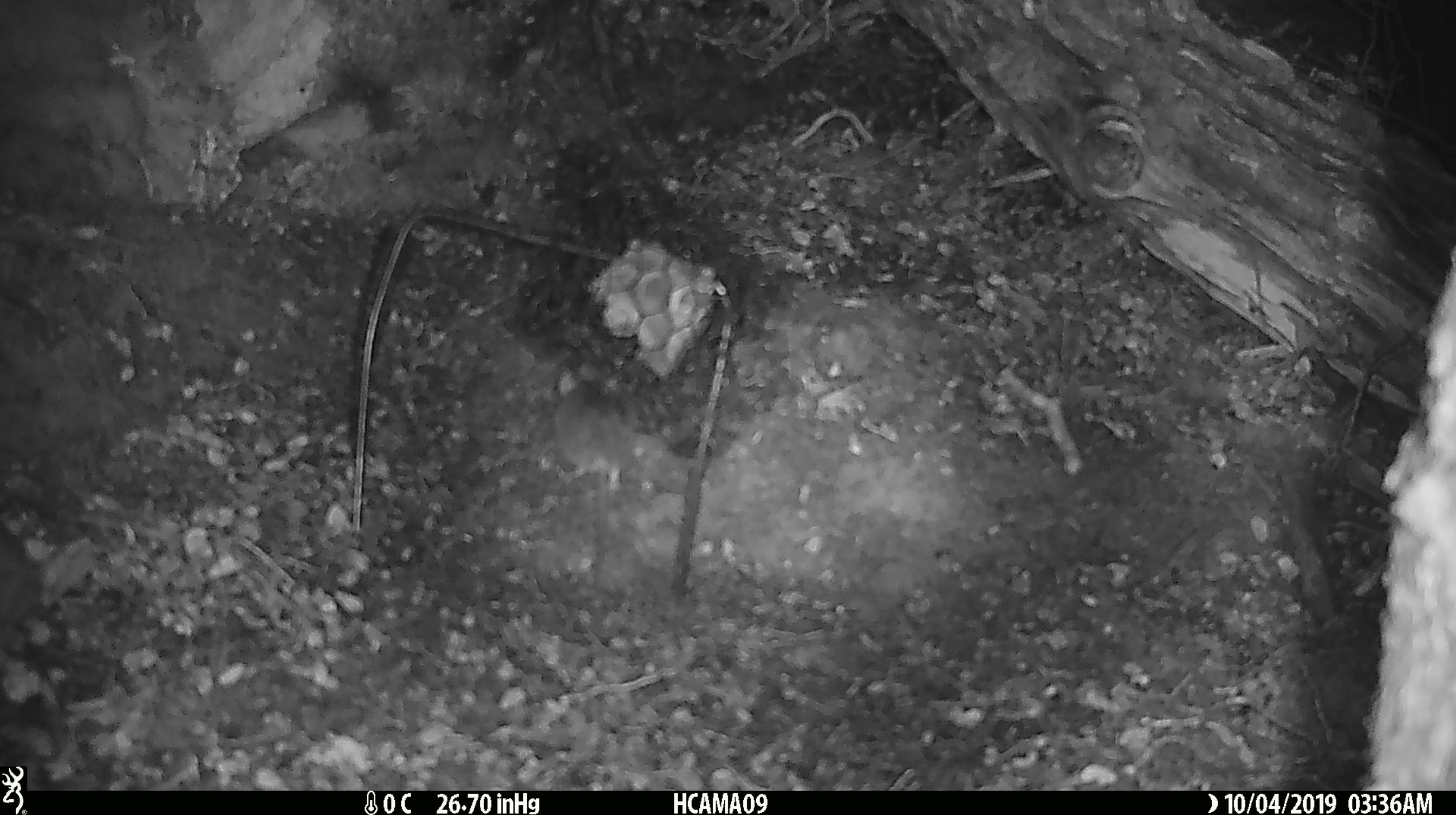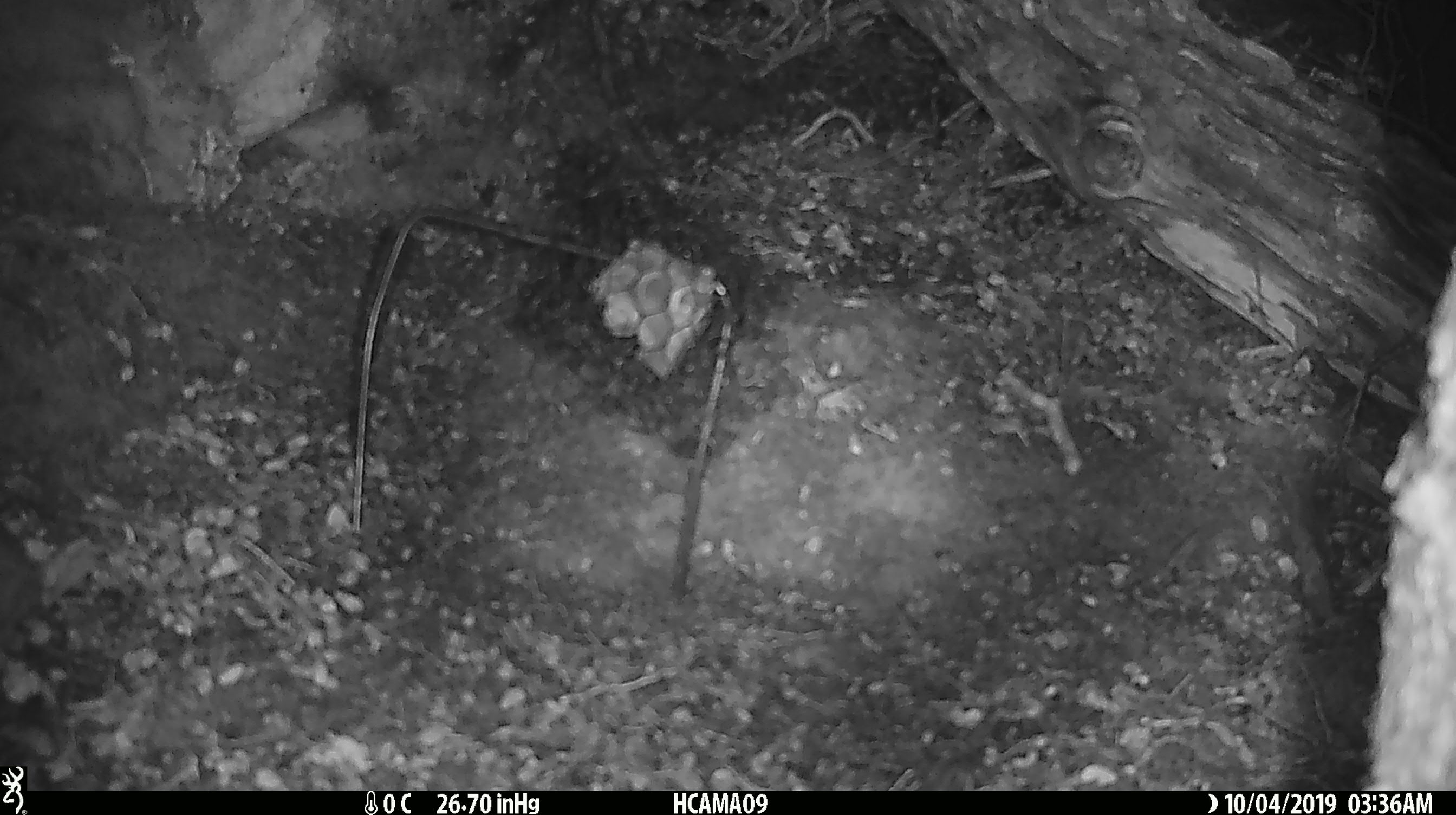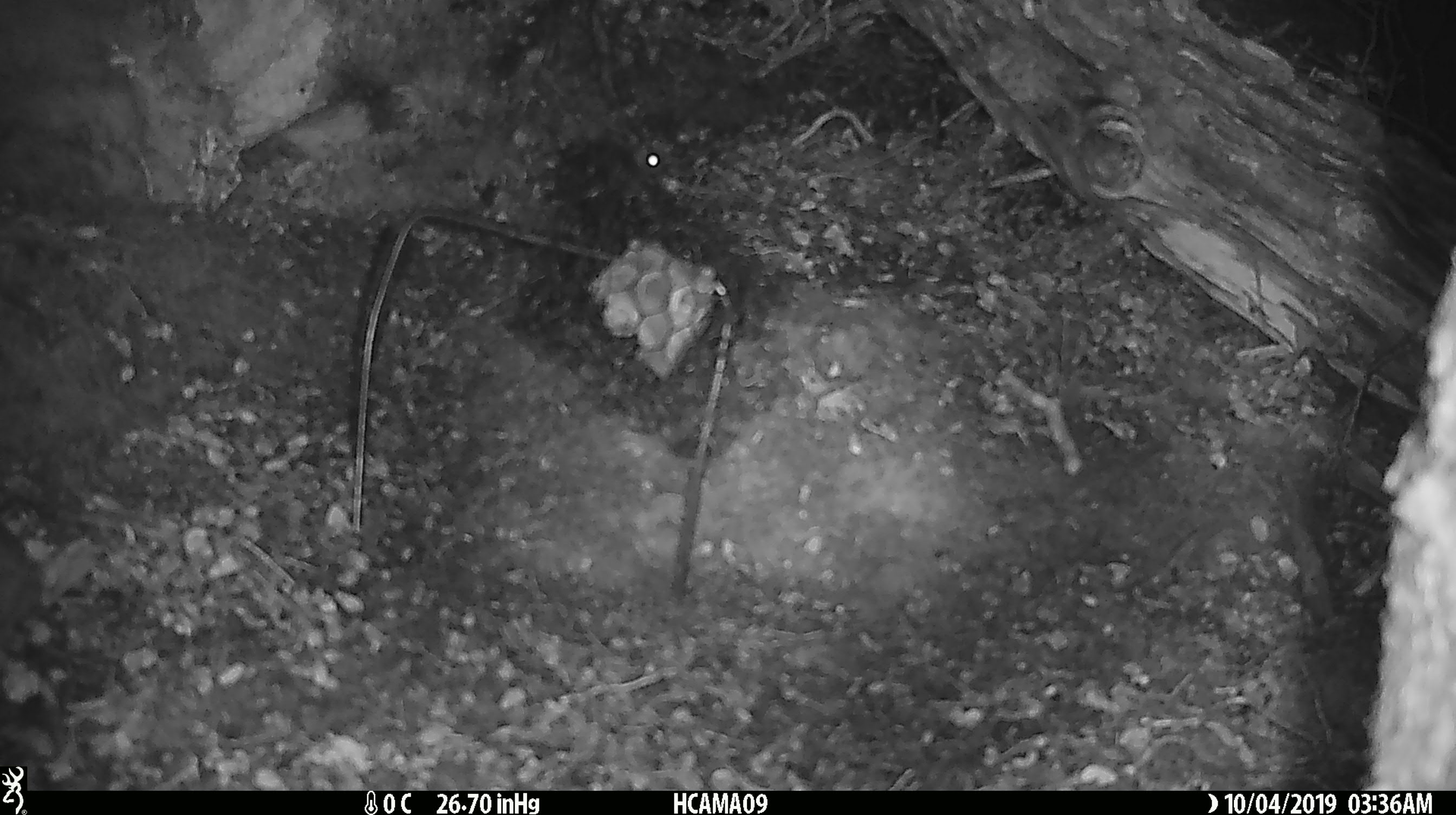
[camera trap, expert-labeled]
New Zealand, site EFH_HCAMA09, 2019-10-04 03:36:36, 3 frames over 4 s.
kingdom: Animalia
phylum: Chordata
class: Mammalia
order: Rodentia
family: Muridae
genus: Mus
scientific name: Mus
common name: mouse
Mouse (Mus).